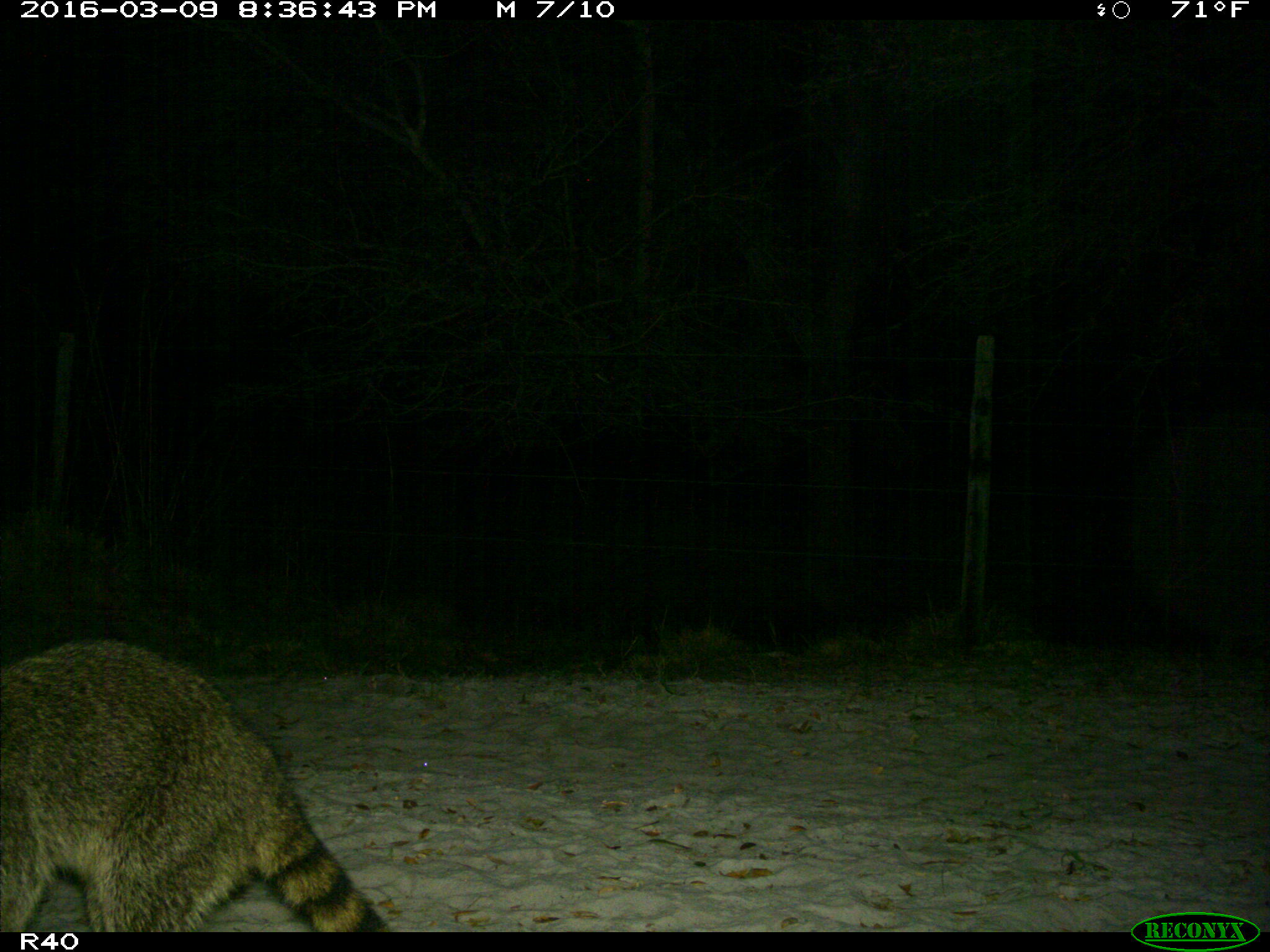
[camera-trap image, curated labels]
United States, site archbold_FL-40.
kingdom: Animalia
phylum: Chordata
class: Mammalia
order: Carnivora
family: Procyonidae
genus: Procyon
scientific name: Procyon lotor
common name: common raccoon